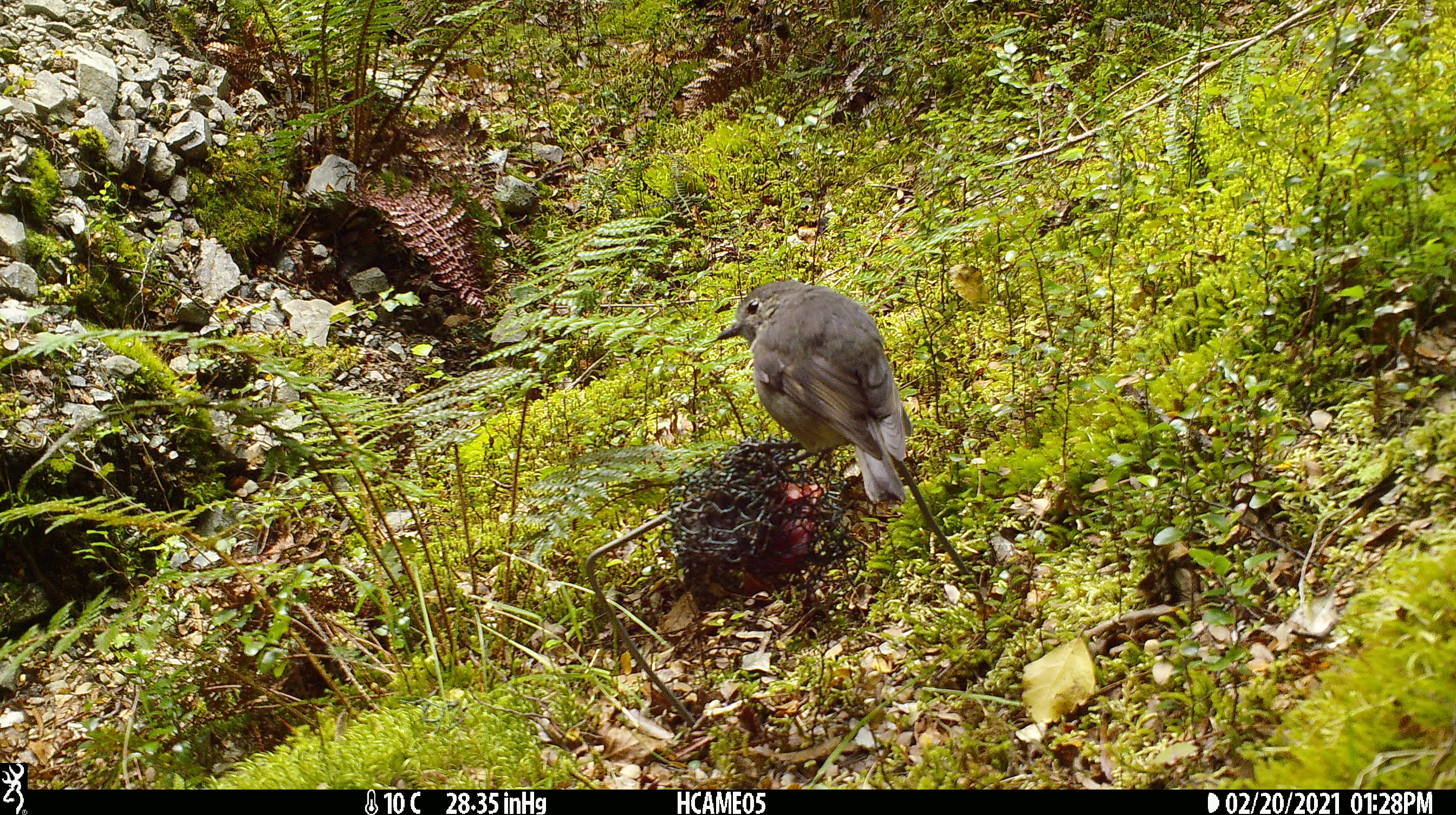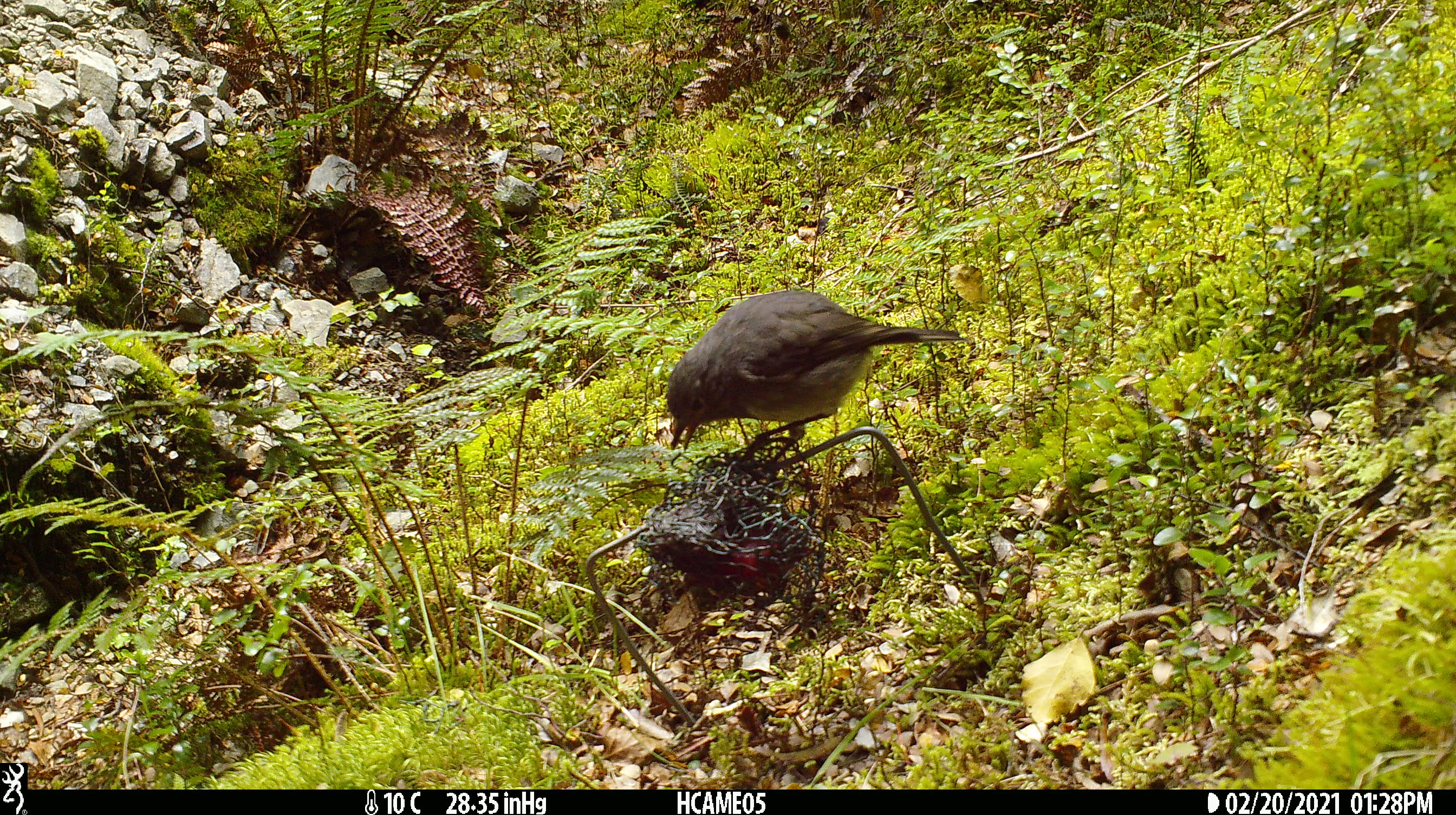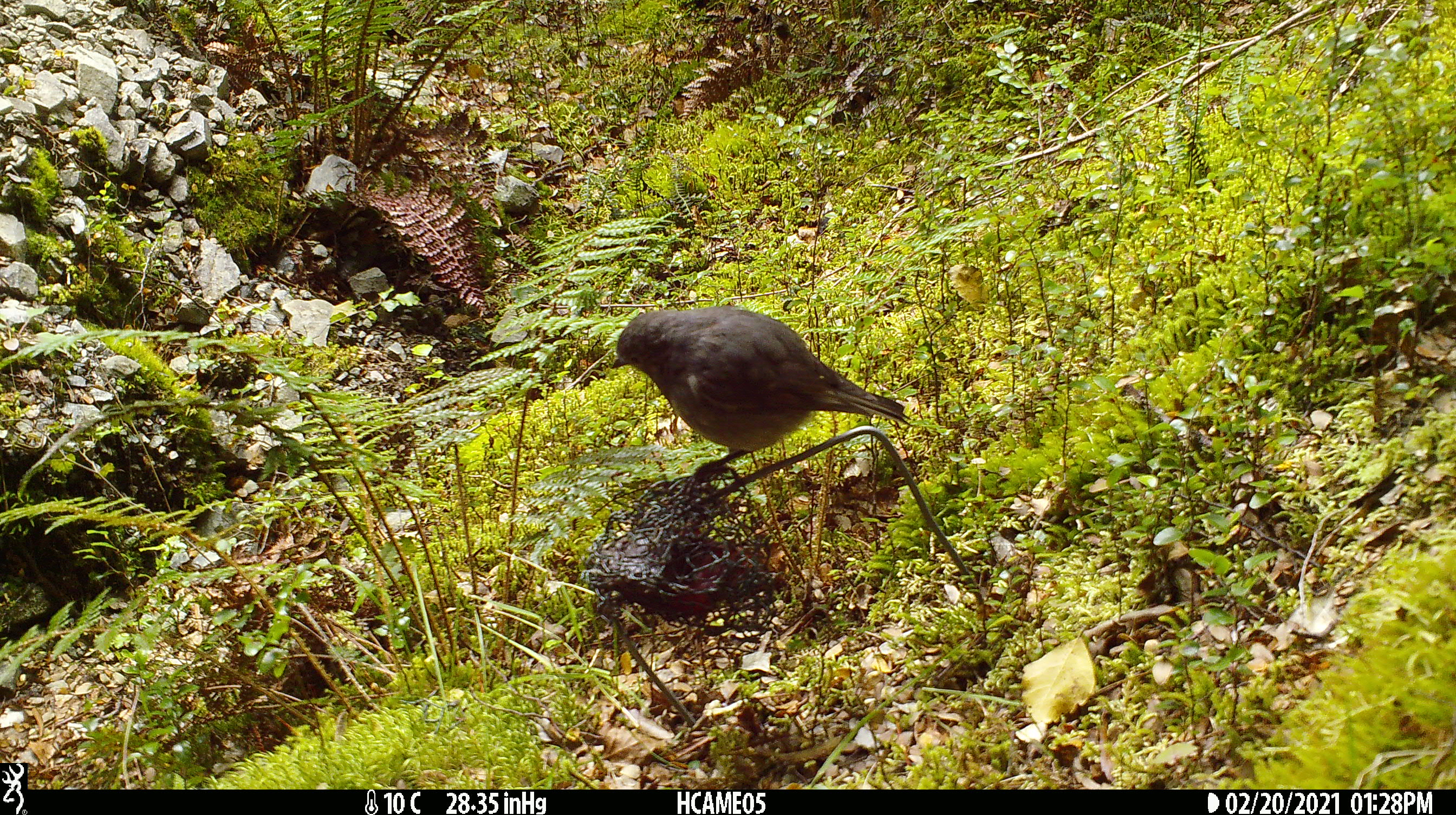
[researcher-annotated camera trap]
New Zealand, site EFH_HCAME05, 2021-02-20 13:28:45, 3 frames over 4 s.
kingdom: Animalia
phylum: Chordata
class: Aves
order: Passeriformes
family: Petroicidae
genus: Petroica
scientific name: Petroica australis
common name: new zealand robin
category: robin